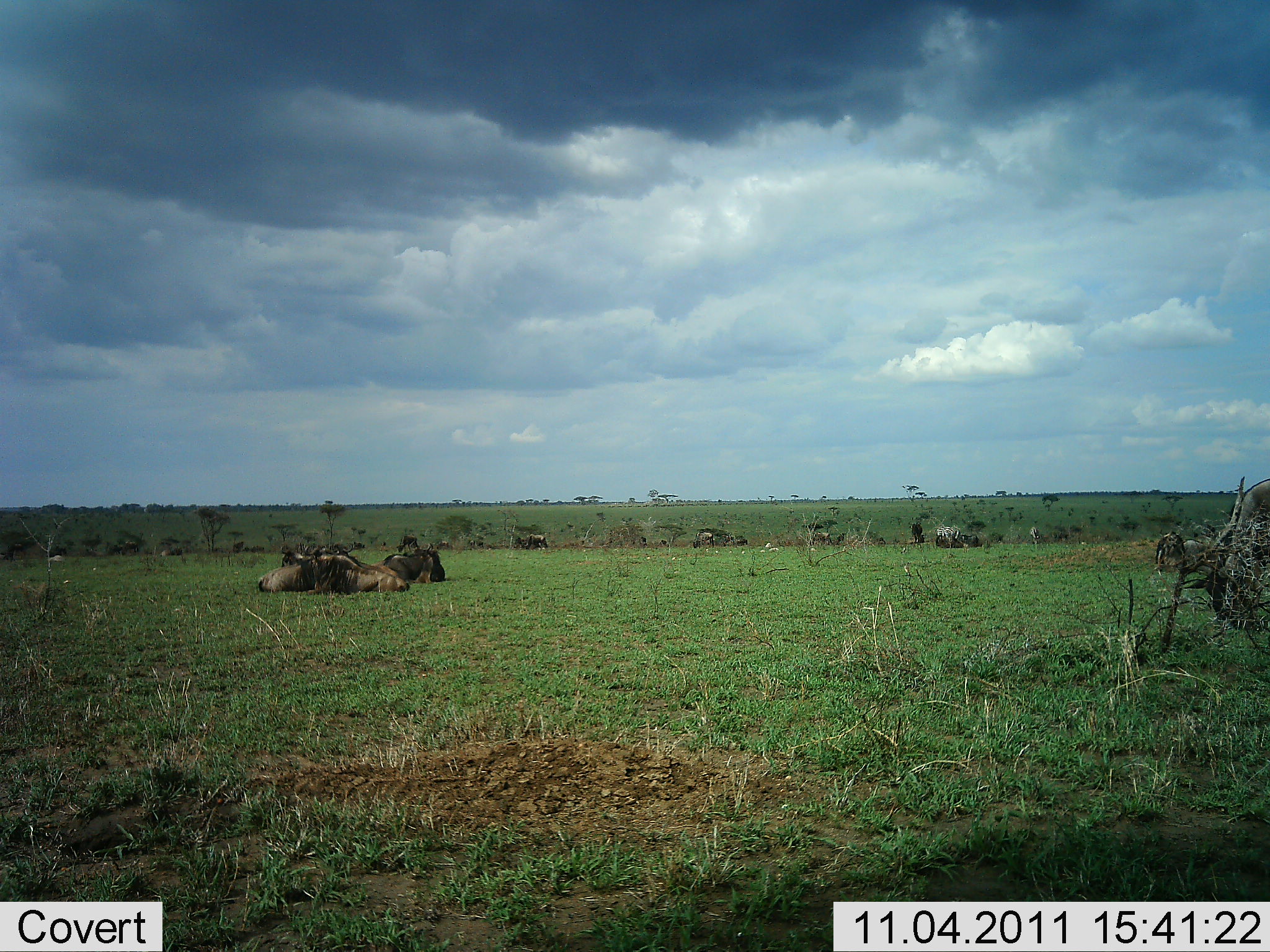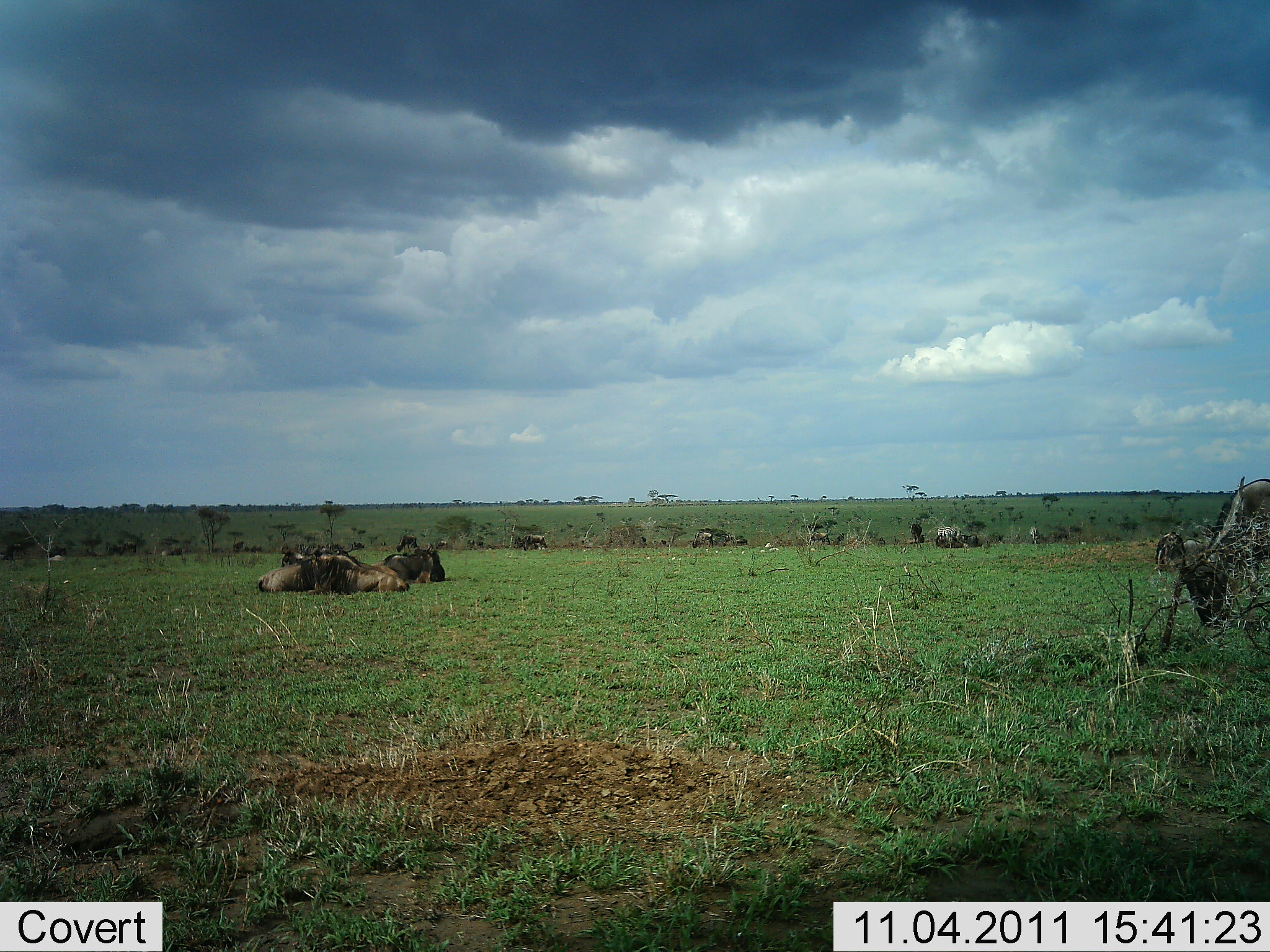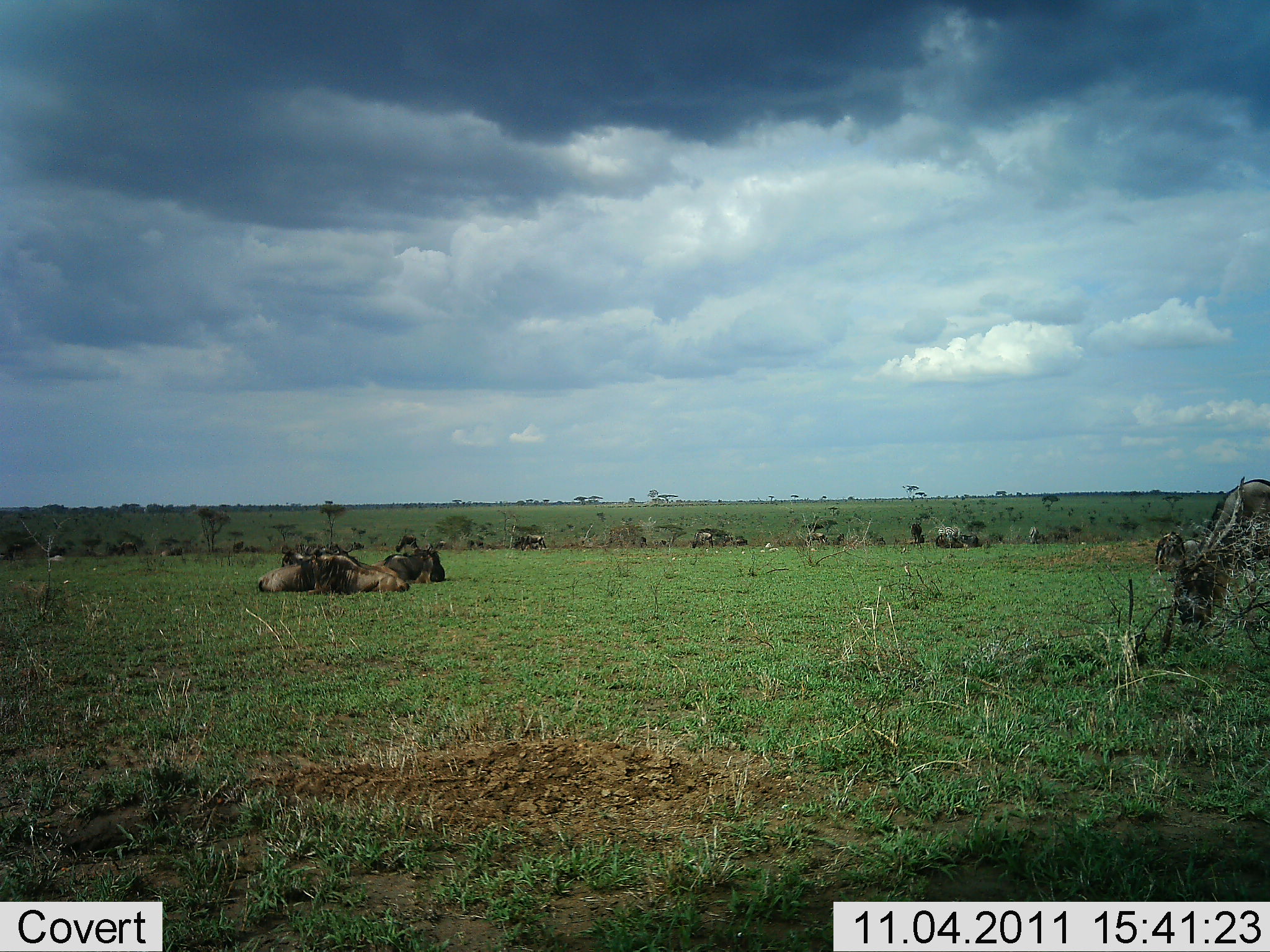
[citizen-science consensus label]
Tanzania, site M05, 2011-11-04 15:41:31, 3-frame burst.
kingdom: Animalia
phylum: Chordata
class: Mammalia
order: Artiodactyla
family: Bovidae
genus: Connochaetes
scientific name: Connochaetes taurinus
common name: blue wildebeest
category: wildebeest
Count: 11-50.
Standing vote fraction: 33%.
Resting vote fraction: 100%.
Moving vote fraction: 20%.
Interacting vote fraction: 0%.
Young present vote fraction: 0%.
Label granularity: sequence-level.